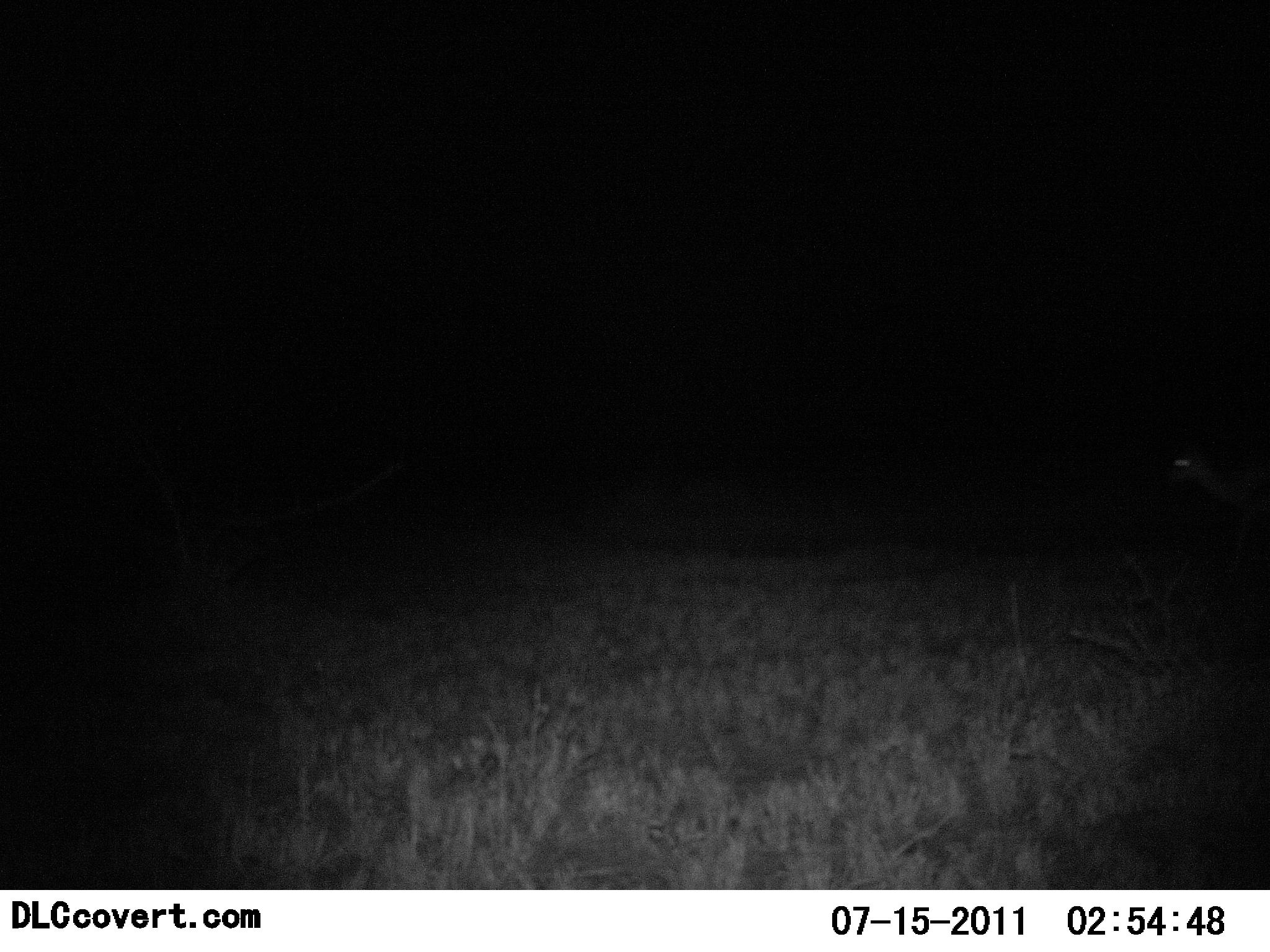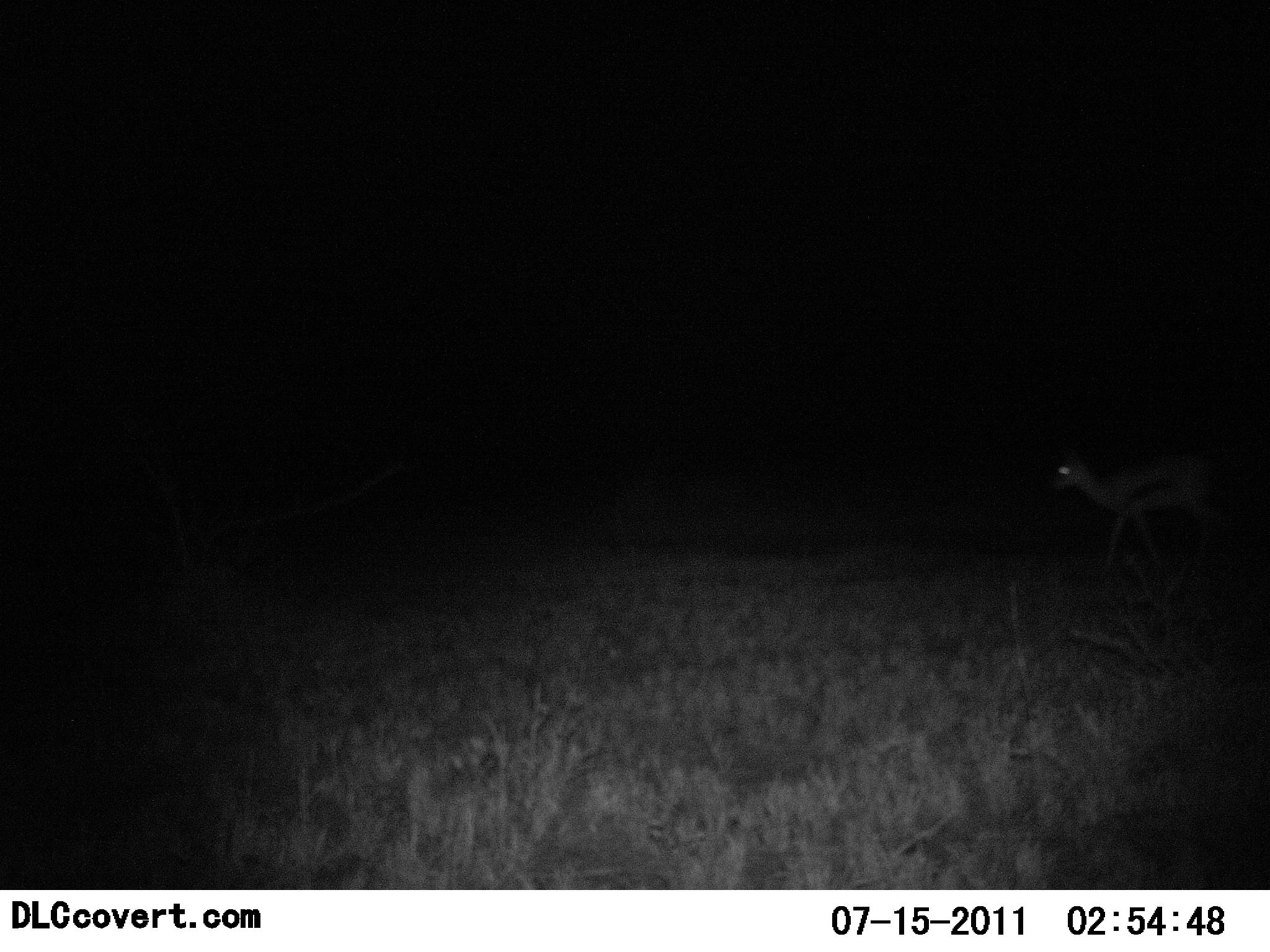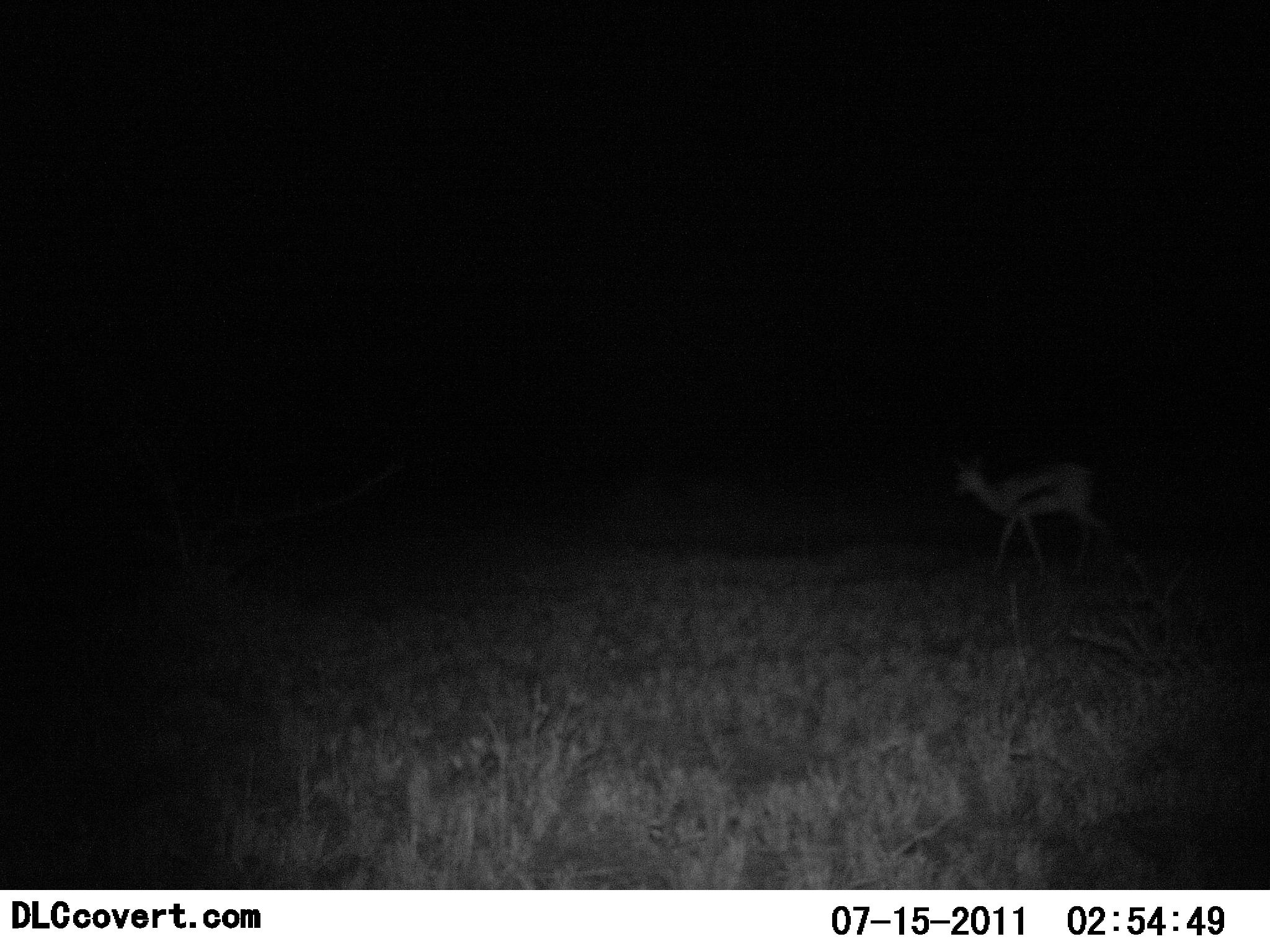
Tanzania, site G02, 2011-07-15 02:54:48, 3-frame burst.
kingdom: Animalia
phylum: Chordata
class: Mammalia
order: Artiodactyla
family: Bovidae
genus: Eudorcas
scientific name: Eudorcas thomsonii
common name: thomson's gazelle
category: gazellethomsons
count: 1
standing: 0%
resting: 0%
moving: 100%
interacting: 0%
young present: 0%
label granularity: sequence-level